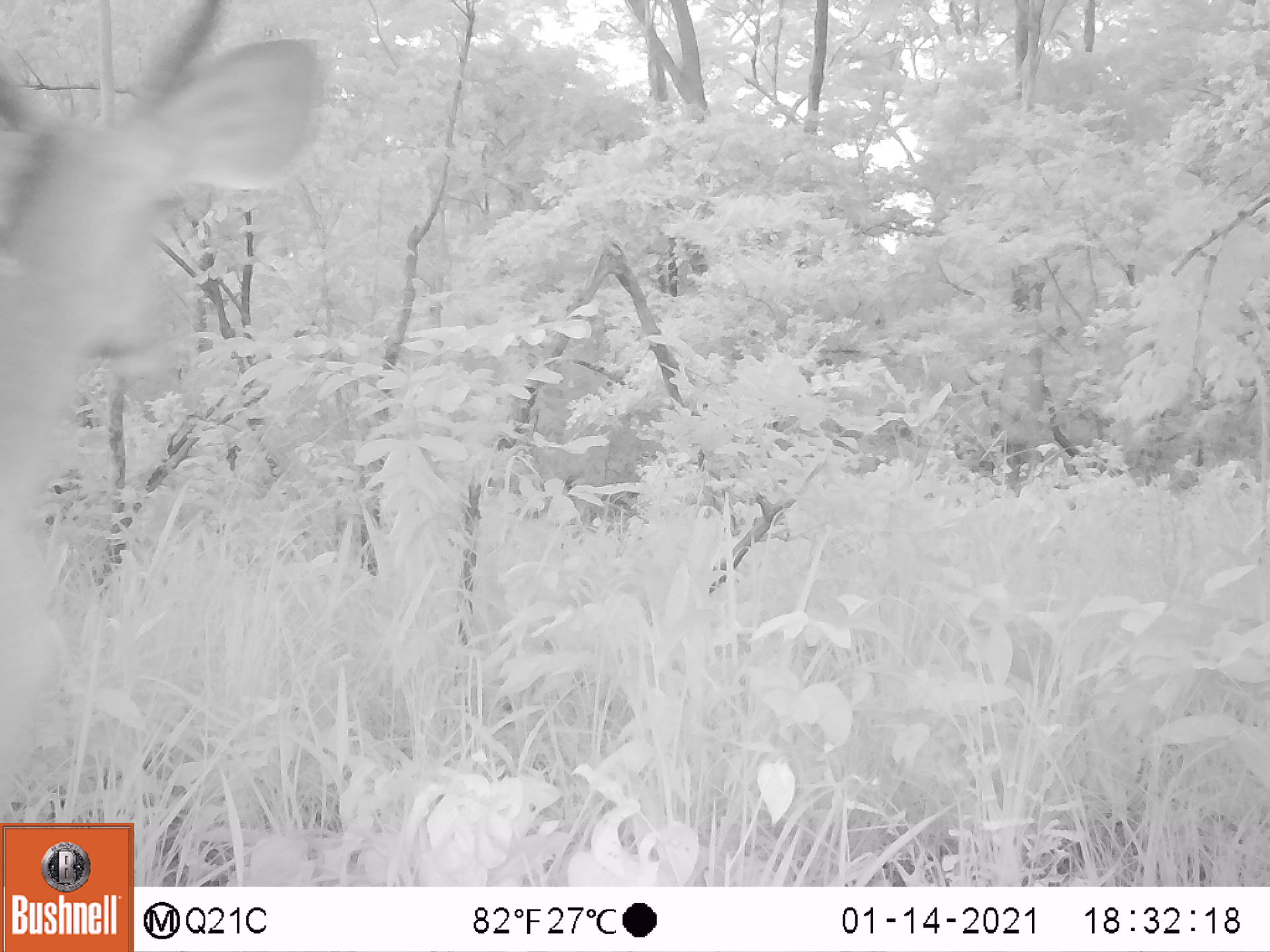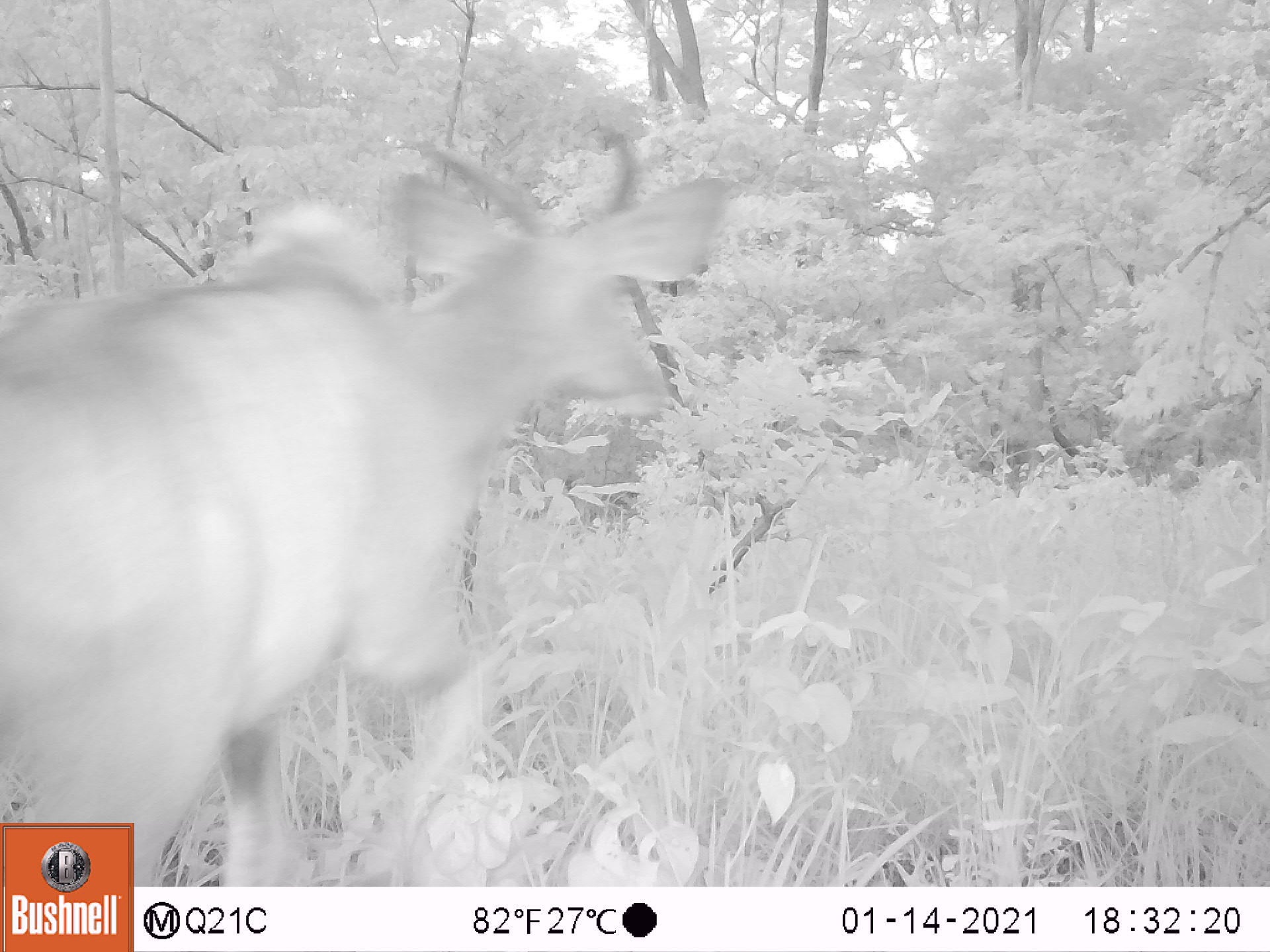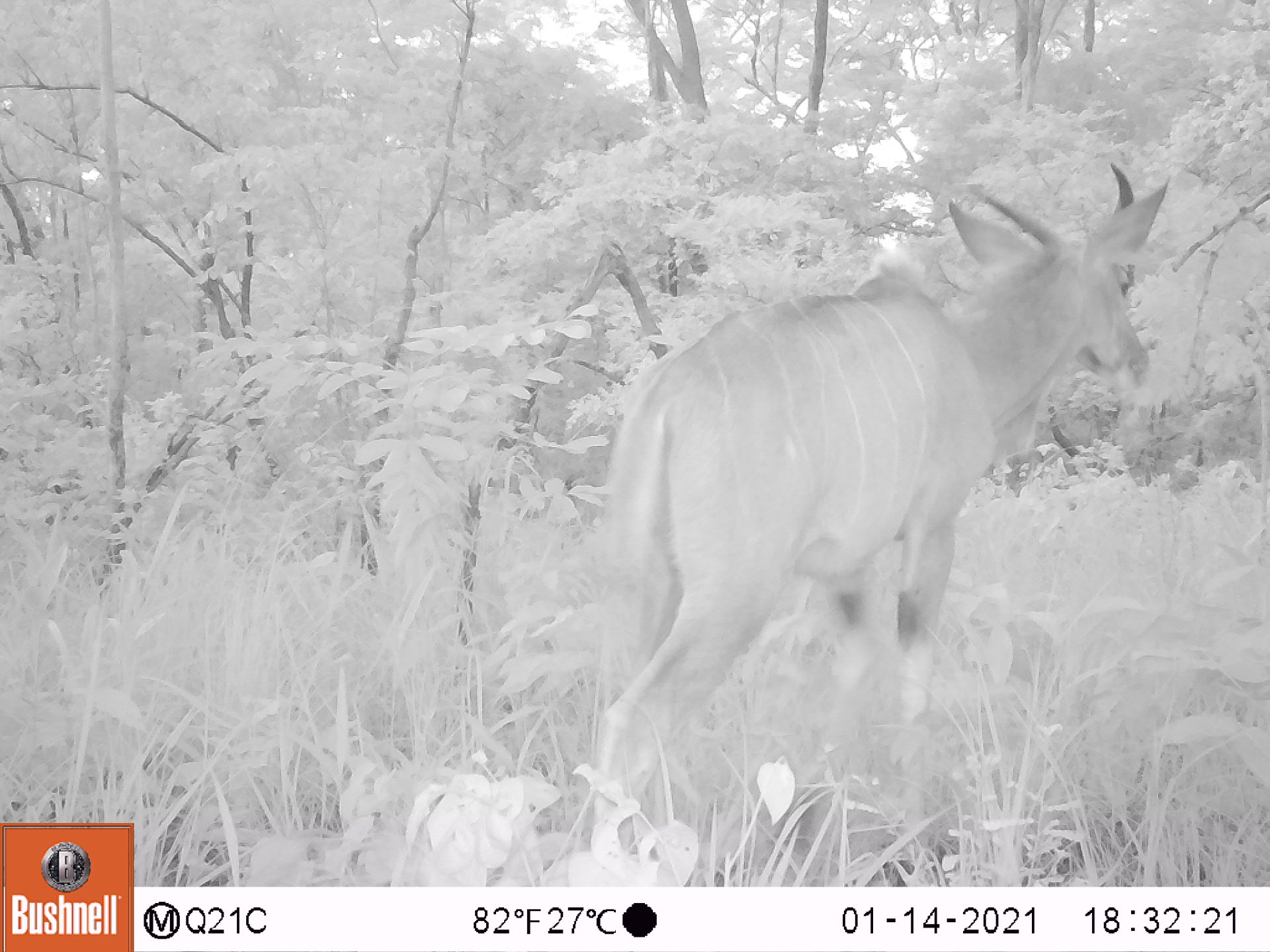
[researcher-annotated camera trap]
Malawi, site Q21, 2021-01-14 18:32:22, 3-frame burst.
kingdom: Animalia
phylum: Chordata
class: Mammalia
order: Artiodactyla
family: Bovidae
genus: Tragelaphus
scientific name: Tragelaphus strepsiceros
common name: greater kudu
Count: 1.